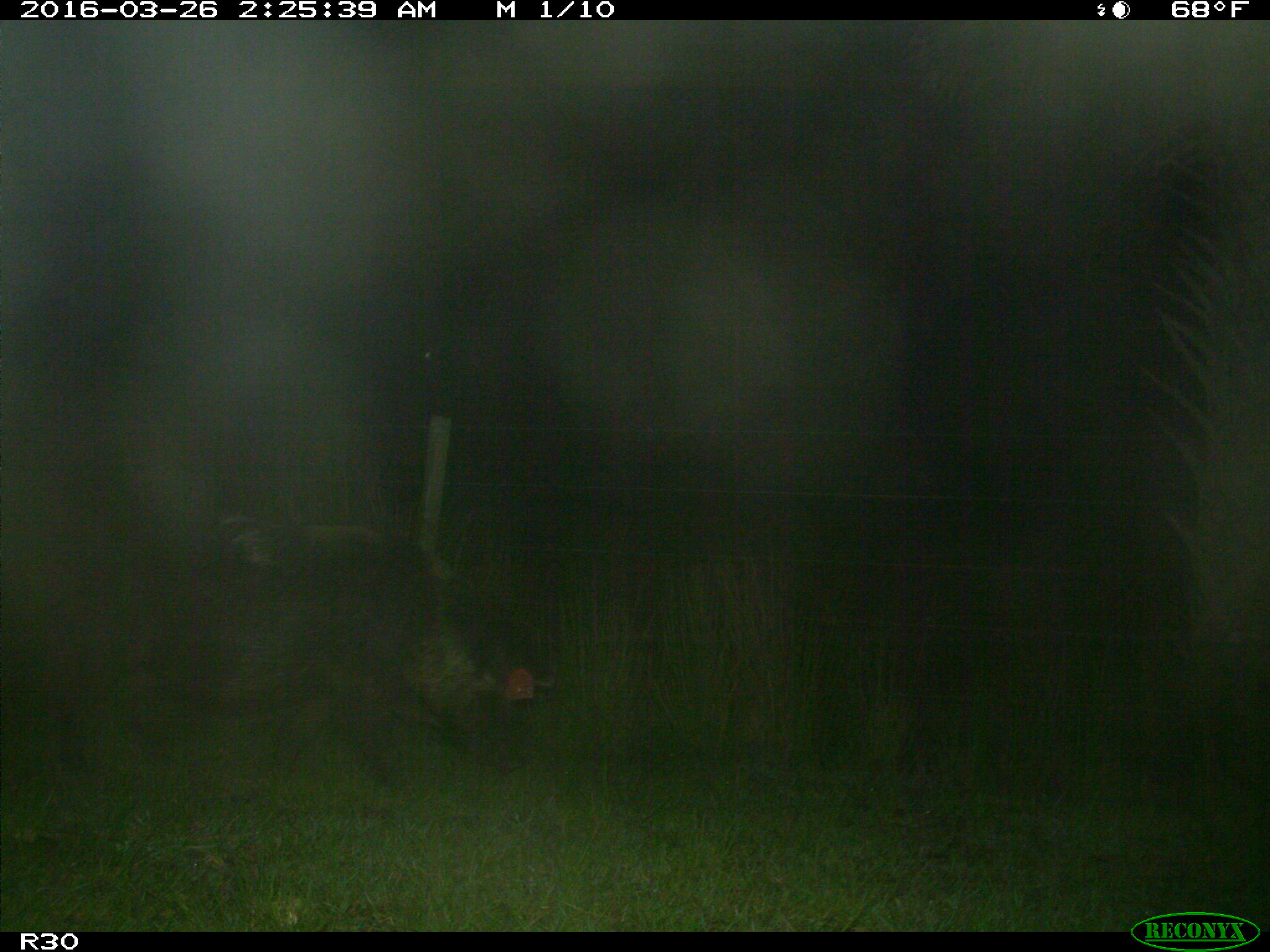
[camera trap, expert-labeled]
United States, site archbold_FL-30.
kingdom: Animalia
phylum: Chordata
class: Mammalia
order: Artiodactyla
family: Suidae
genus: Sus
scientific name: Sus scrofa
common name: wild boar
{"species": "Sus scrofa (wild boar)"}